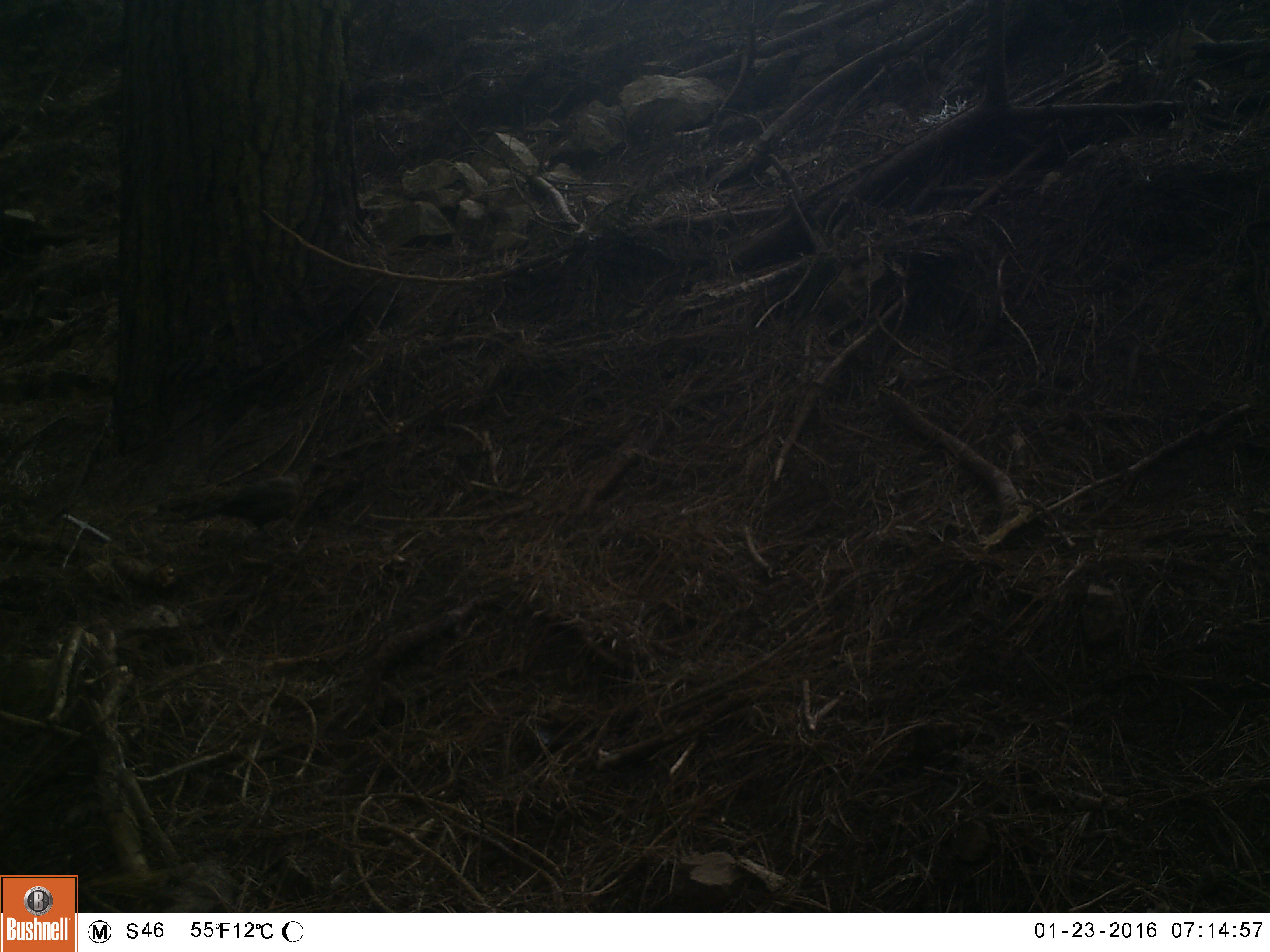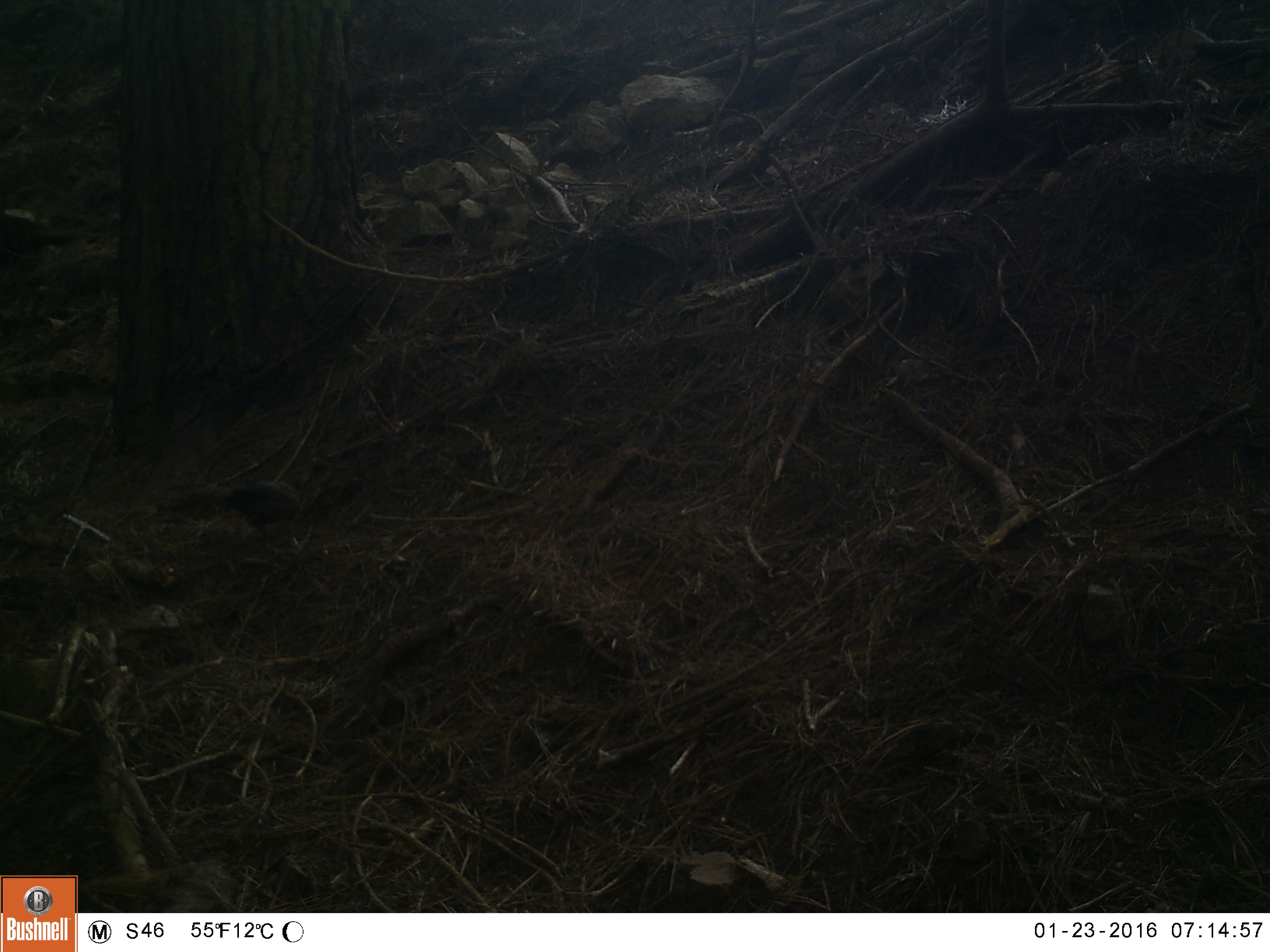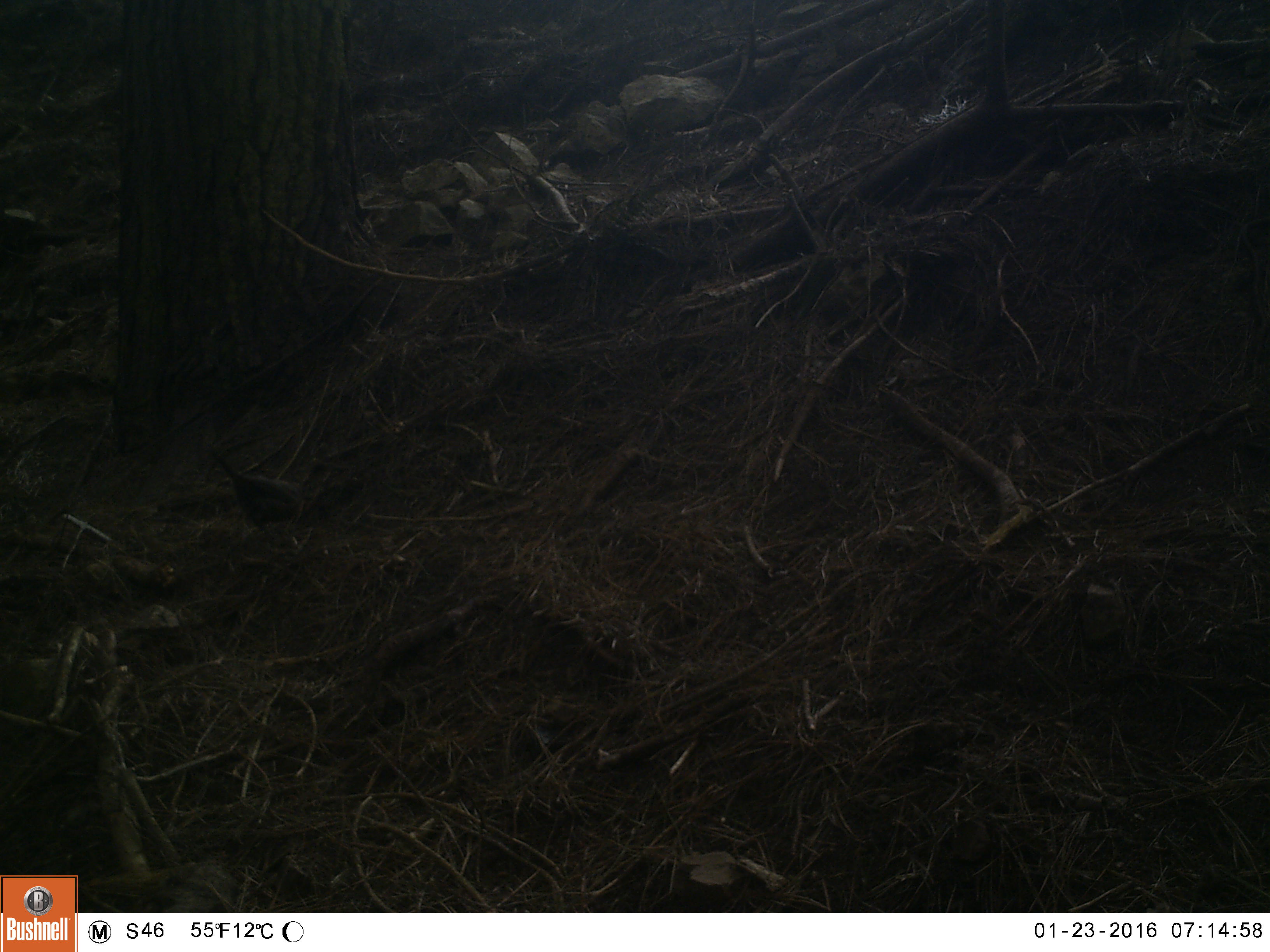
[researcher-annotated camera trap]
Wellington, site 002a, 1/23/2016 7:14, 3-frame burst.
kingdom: Animalia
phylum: Chordata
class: Aves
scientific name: Aves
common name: bird